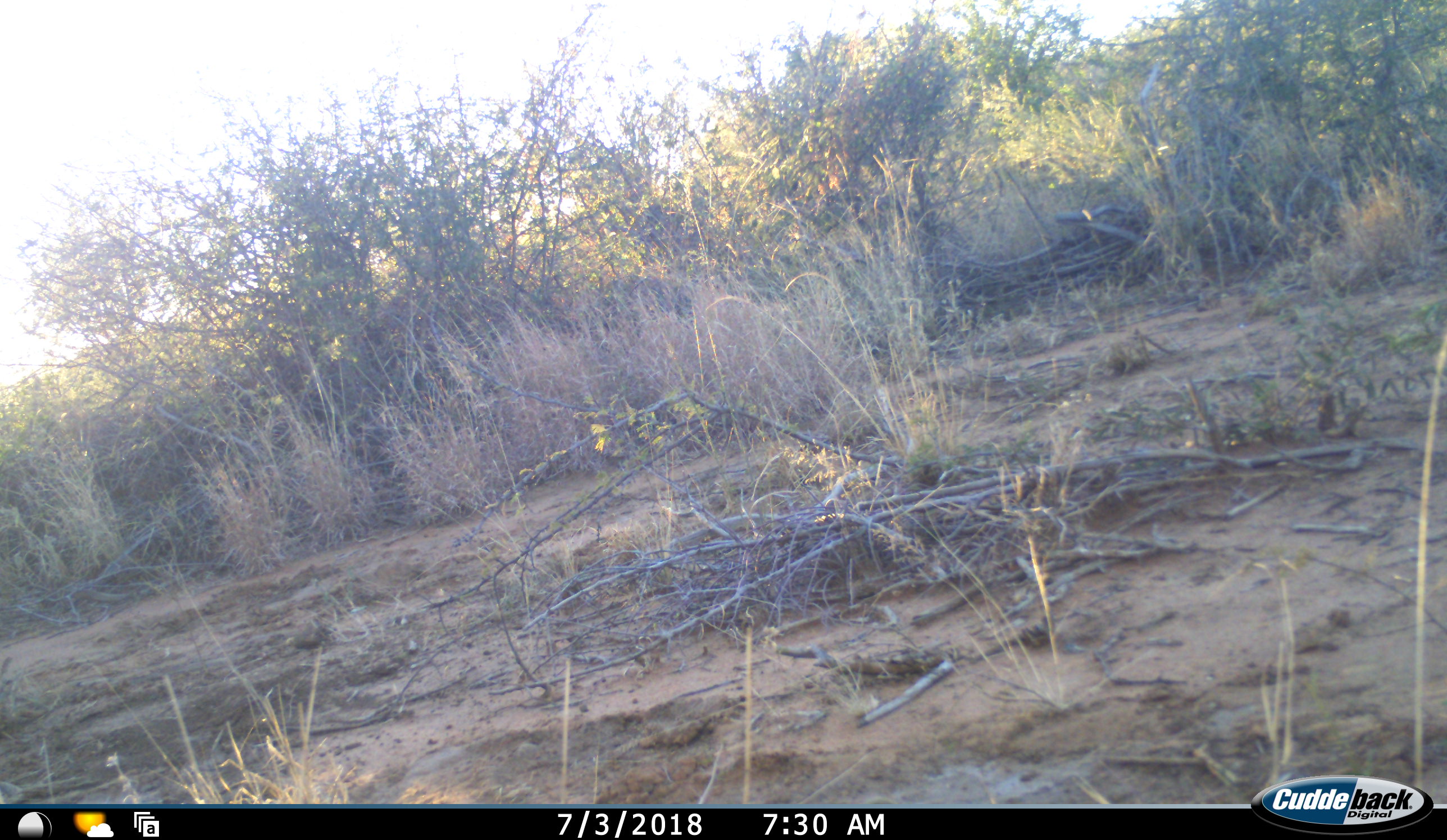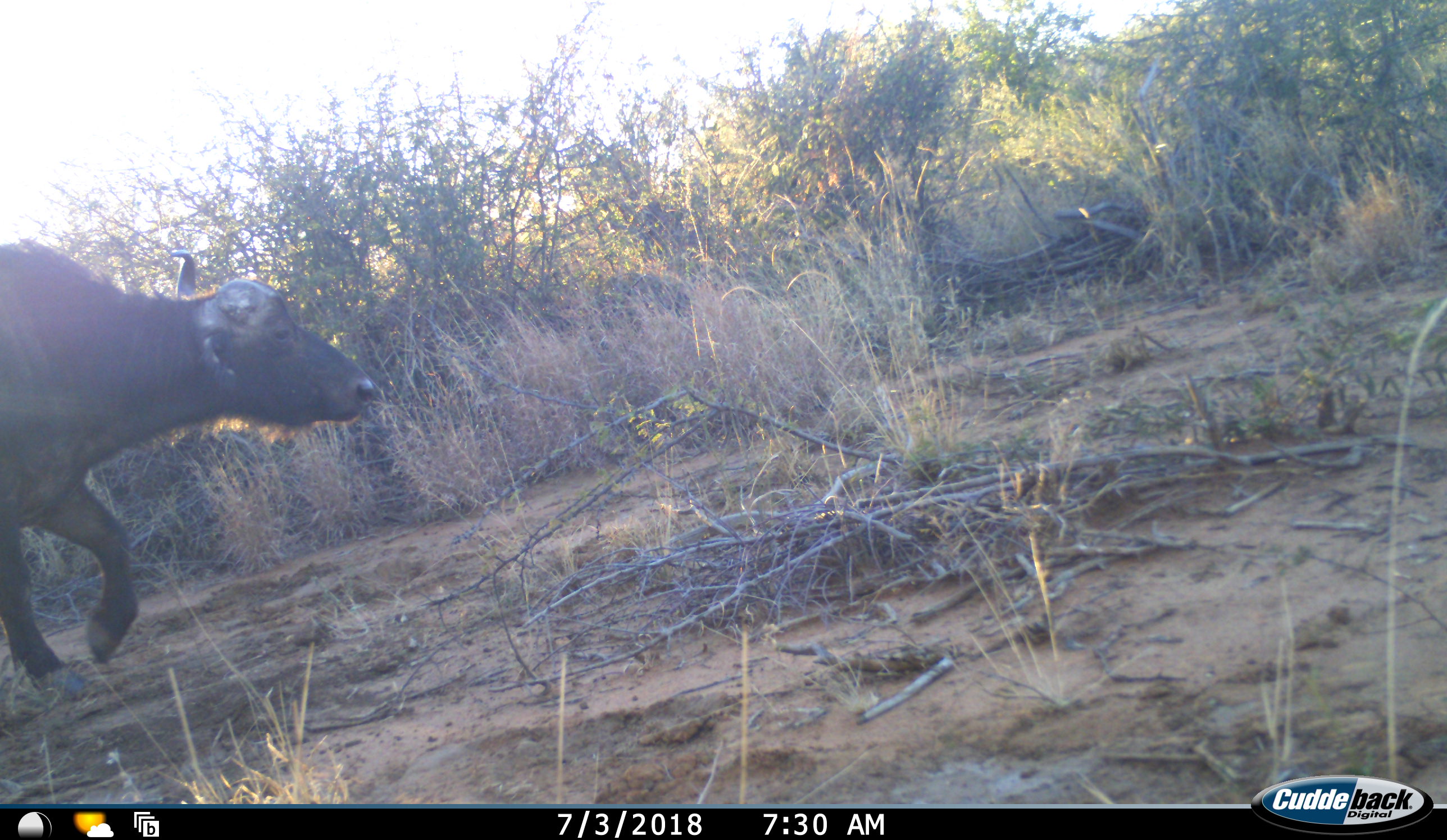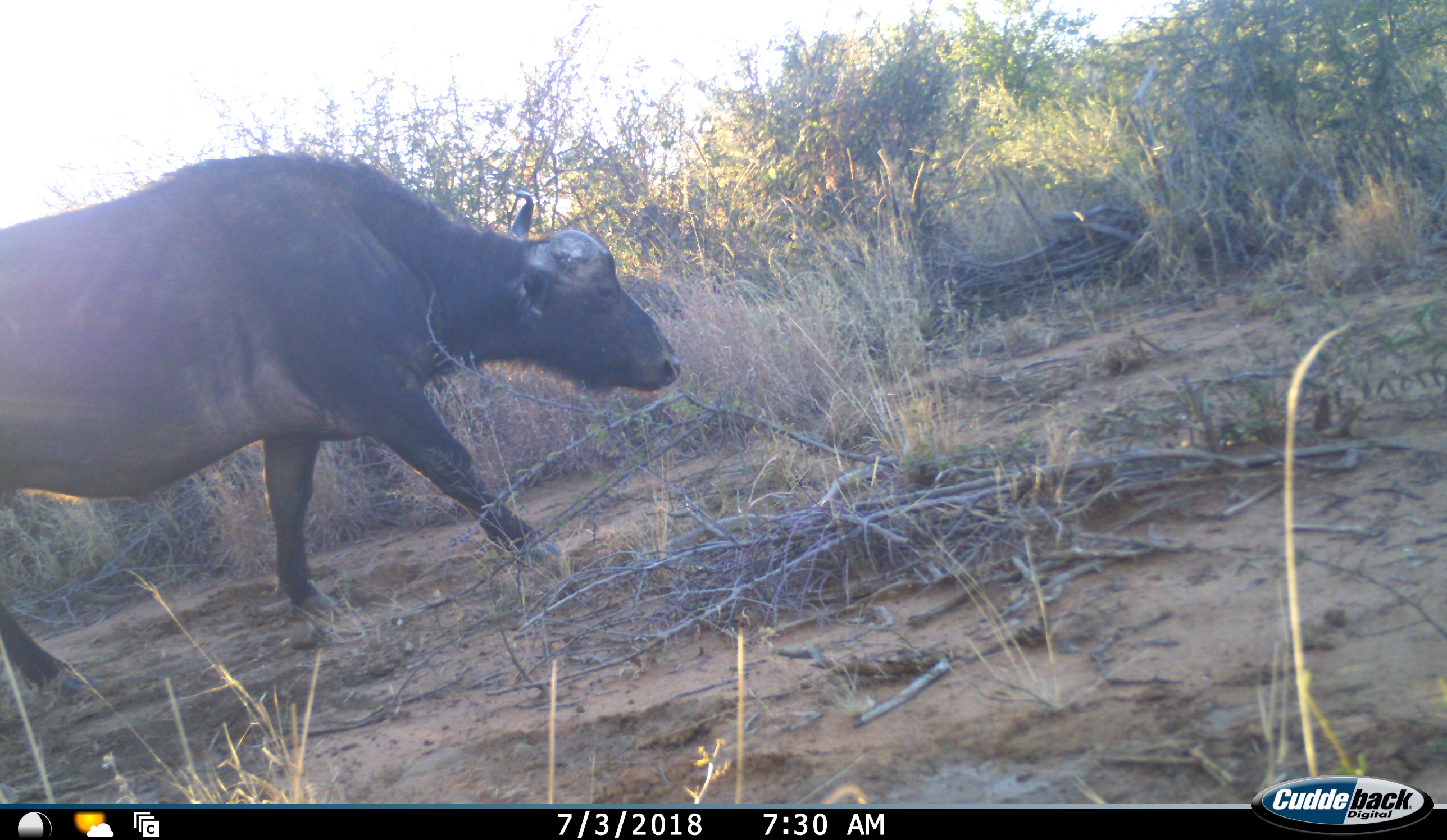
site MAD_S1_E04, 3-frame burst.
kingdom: Animalia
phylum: Chordata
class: Mammalia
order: Artiodactyla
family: Bovidae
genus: Syncerus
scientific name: Syncerus caffer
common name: african buffalo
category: buffalo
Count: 1.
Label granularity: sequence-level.